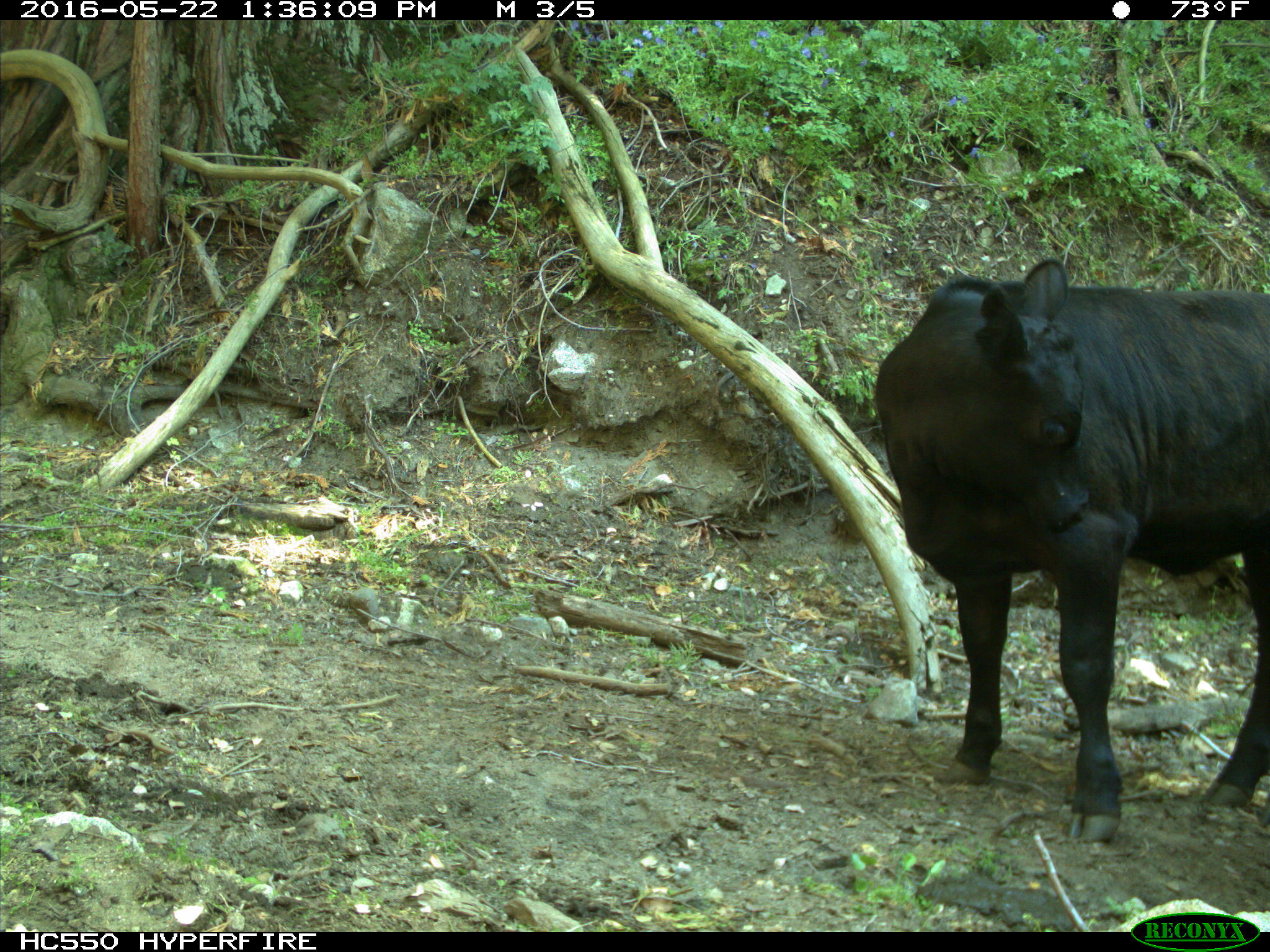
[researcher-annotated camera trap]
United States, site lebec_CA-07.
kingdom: Animalia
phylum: Chordata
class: Mammalia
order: Artiodactyla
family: Bovidae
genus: Bos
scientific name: Bos taurus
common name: domestic cow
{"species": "Bos taurus (domestic cow)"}